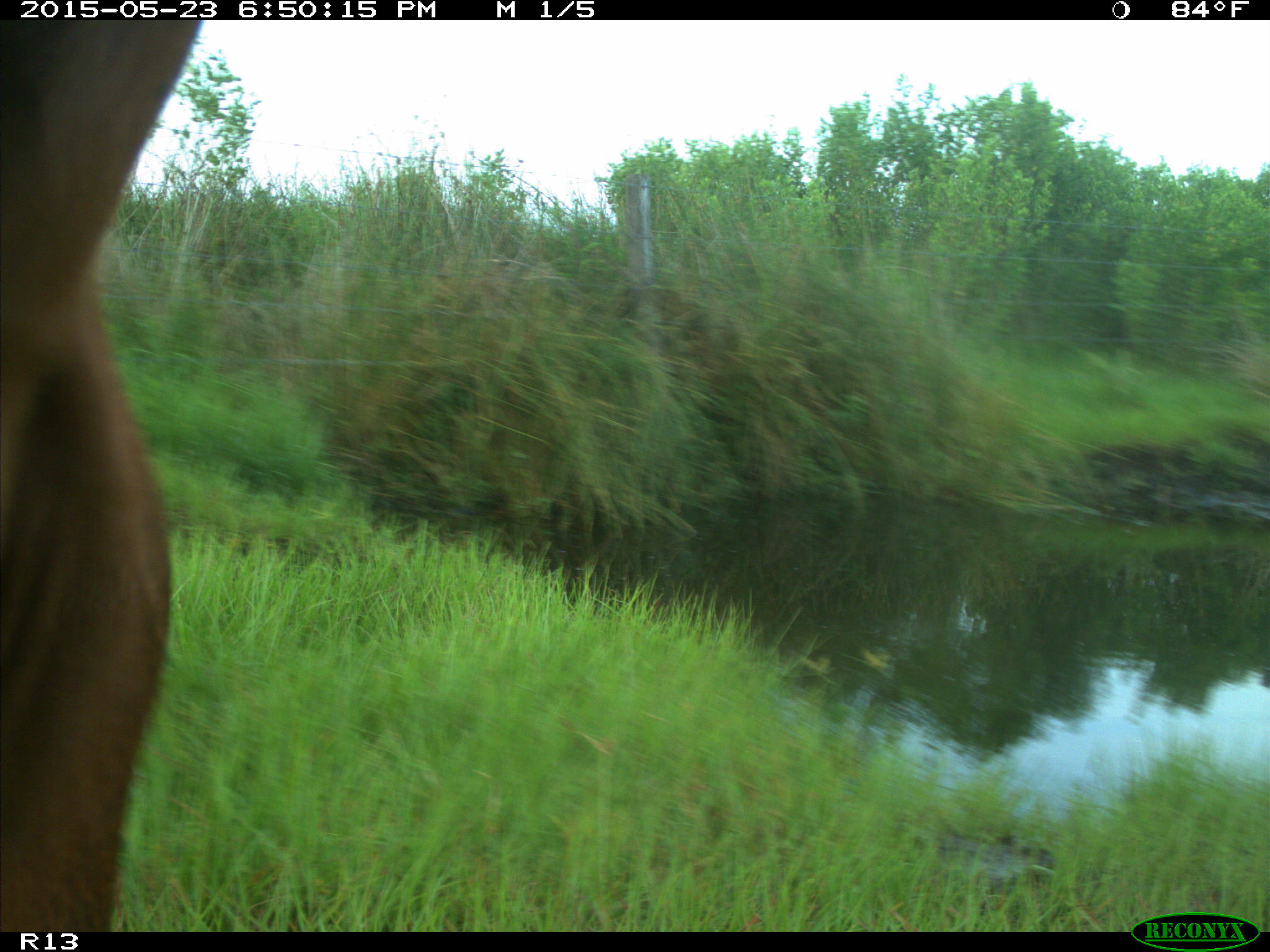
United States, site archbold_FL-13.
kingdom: Animalia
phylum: Chordata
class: Mammalia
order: Artiodactyla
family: Bovidae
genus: Bos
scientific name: Bos taurus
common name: domestic cow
Bos taurus (domestic cow).